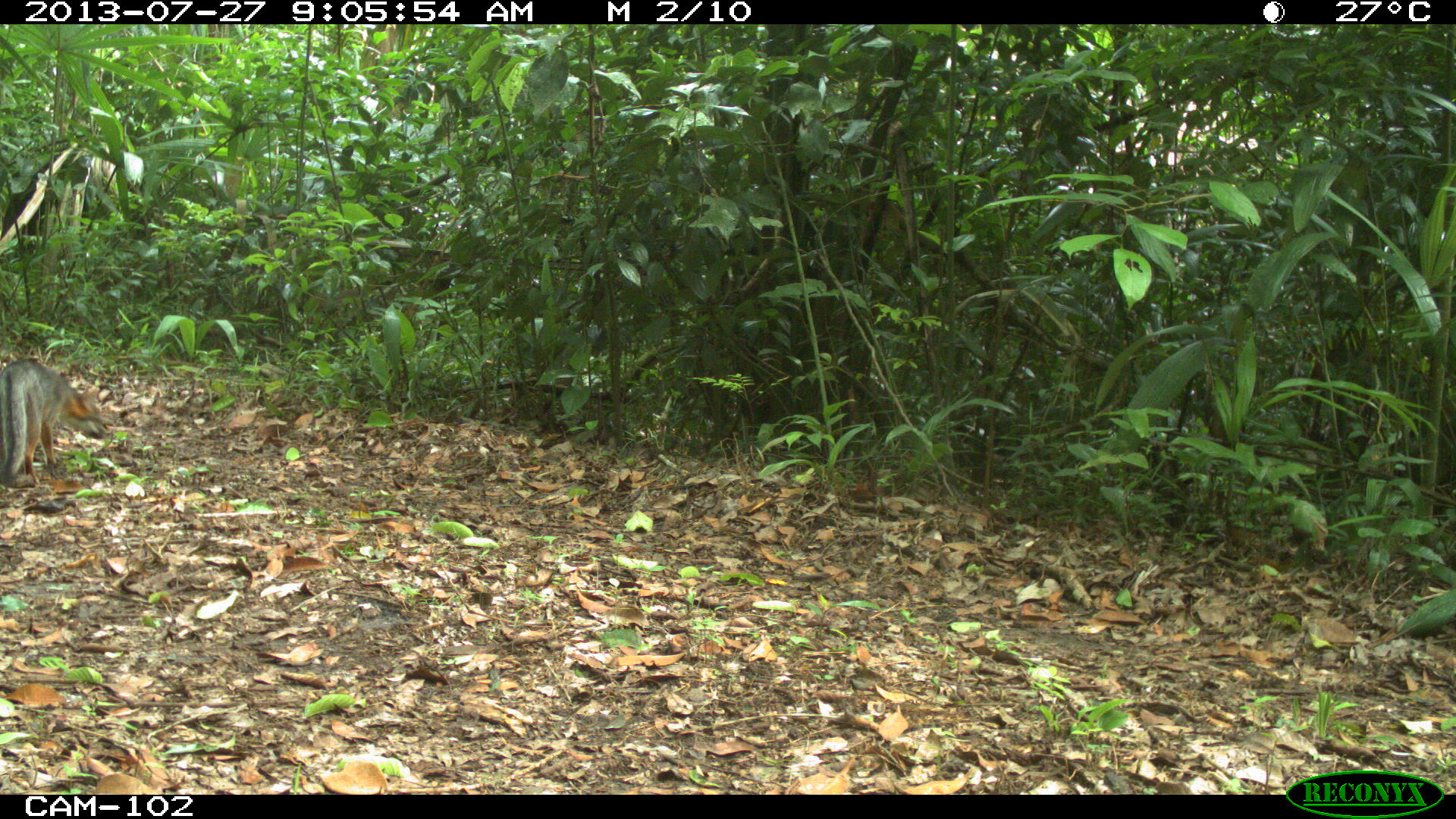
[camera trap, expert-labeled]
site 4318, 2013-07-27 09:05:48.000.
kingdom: Animalia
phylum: Chordata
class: Mammalia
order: Carnivora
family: Canidae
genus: Urocyon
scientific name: Urocyon cinereoargenteus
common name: gray fox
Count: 1.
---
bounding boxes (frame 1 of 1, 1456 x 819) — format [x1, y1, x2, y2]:
urocyon cinereoargenteus: [1, 357, 108, 487]